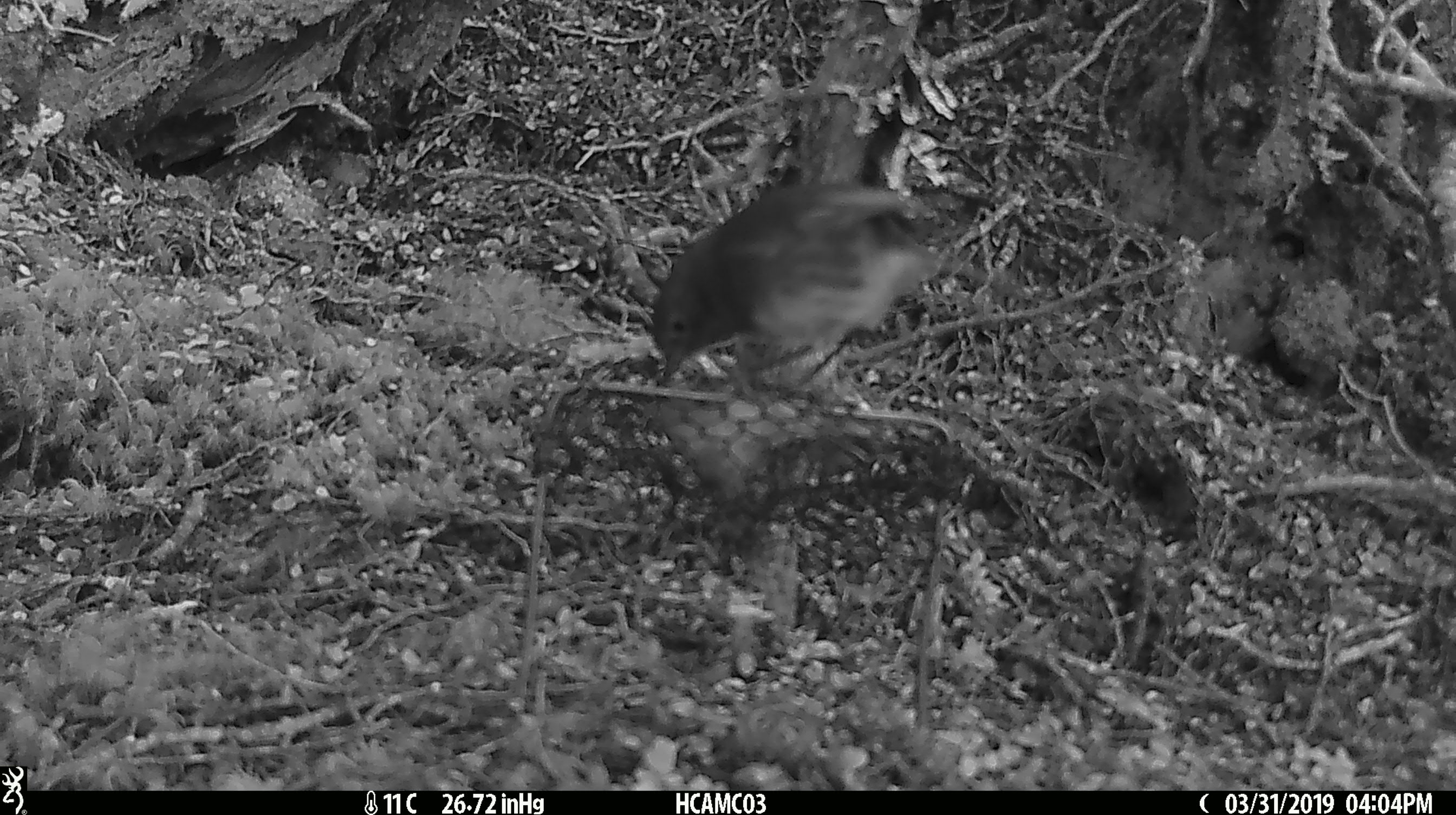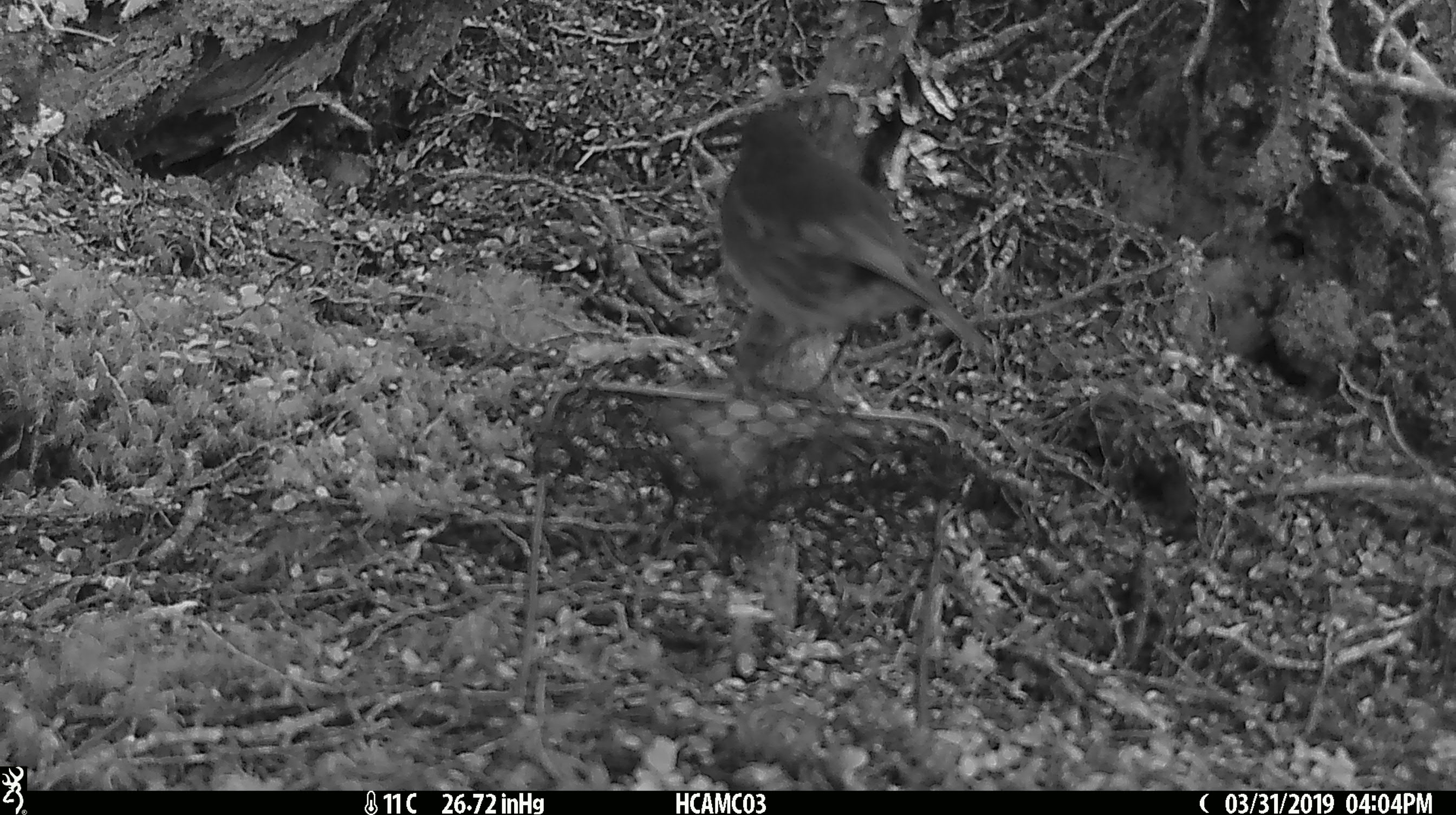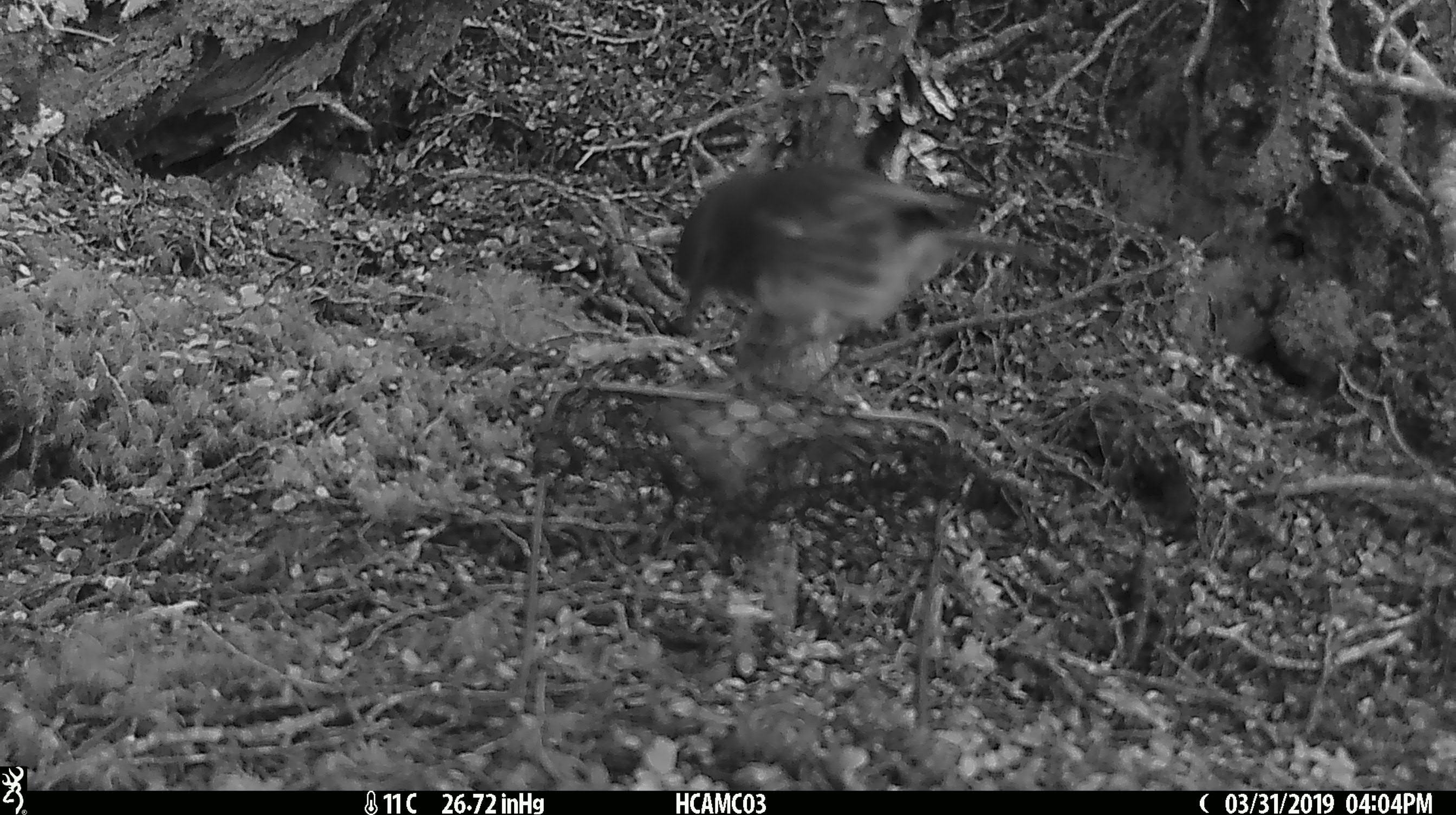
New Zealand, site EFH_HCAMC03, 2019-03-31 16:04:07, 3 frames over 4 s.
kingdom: Animalia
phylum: Chordata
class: Aves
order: Passeriformes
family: Petroicidae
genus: Petroica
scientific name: Petroica australis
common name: new zealand robin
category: robin